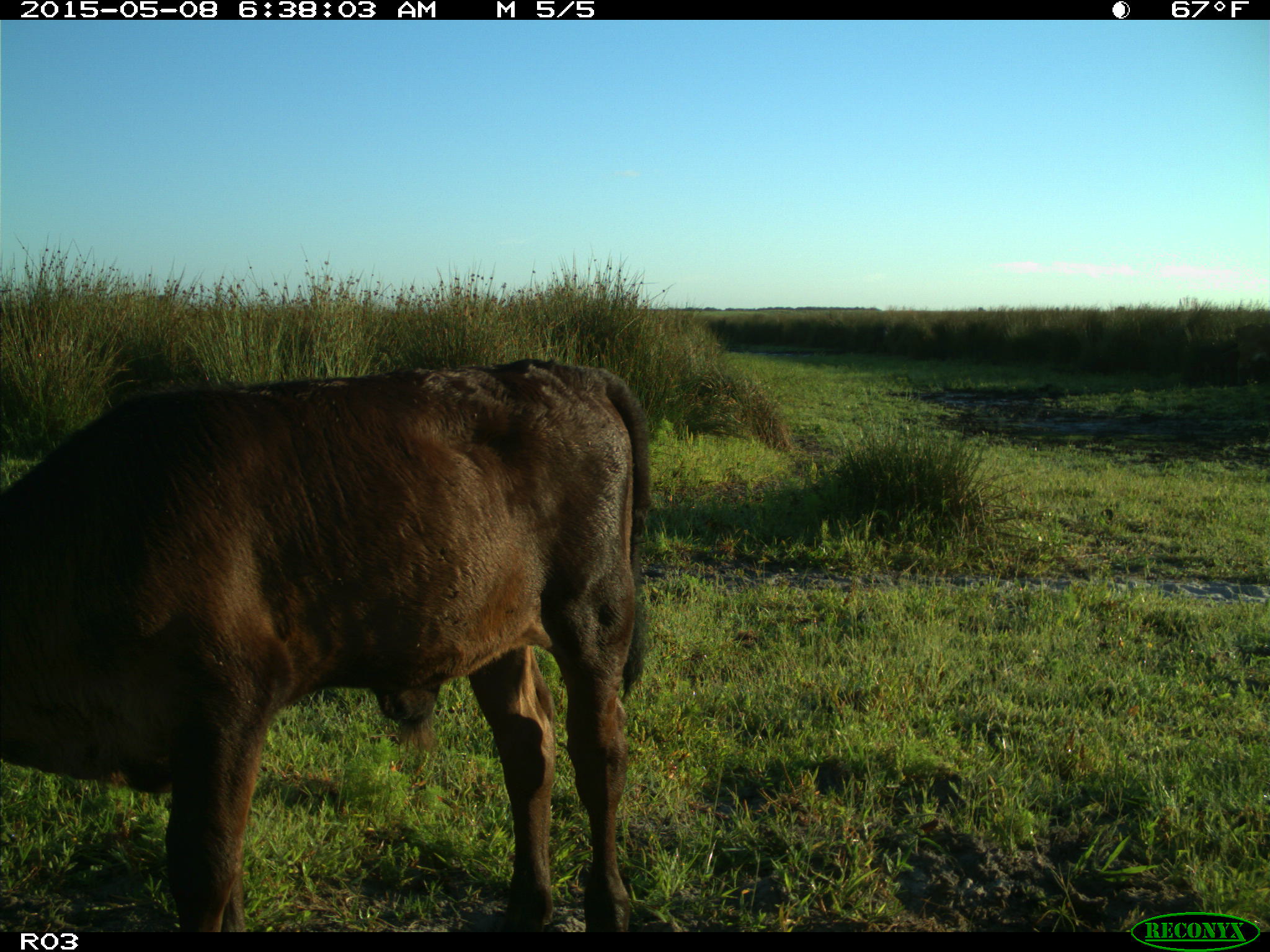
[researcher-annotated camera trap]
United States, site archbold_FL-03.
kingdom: Animalia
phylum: Chordata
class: Mammalia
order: Artiodactyla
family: Bovidae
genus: Bos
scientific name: Bos taurus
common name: domestic cow